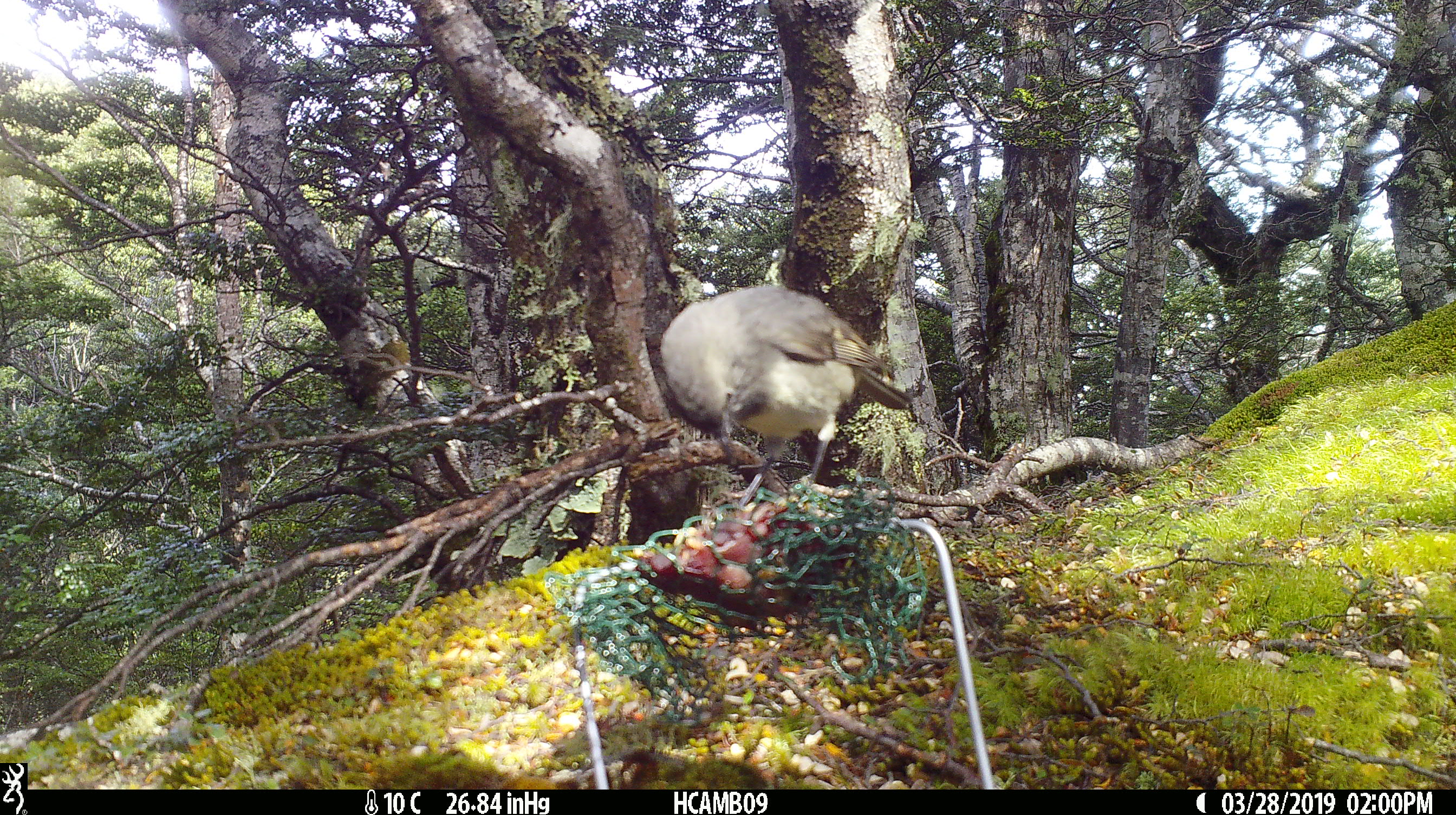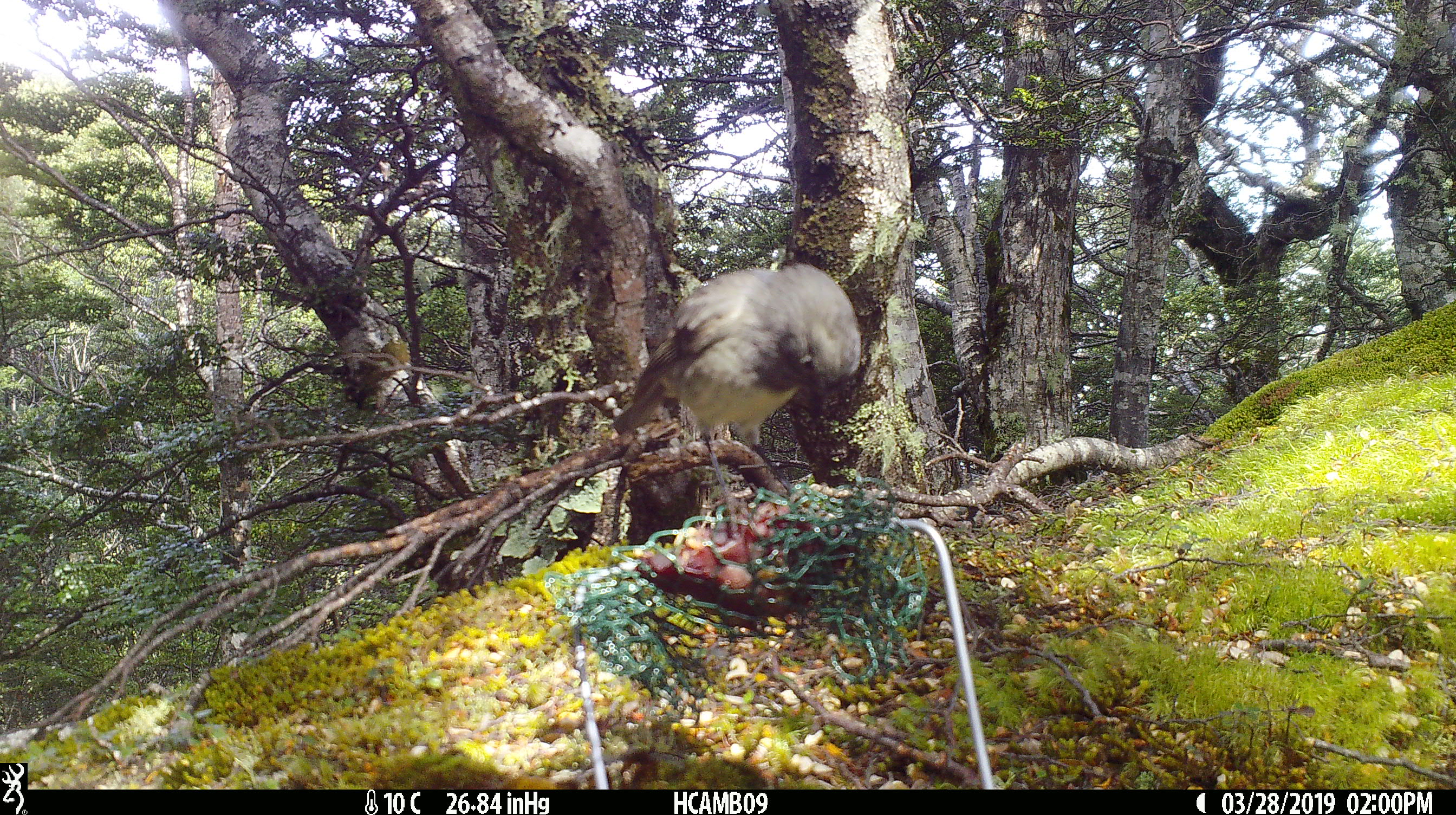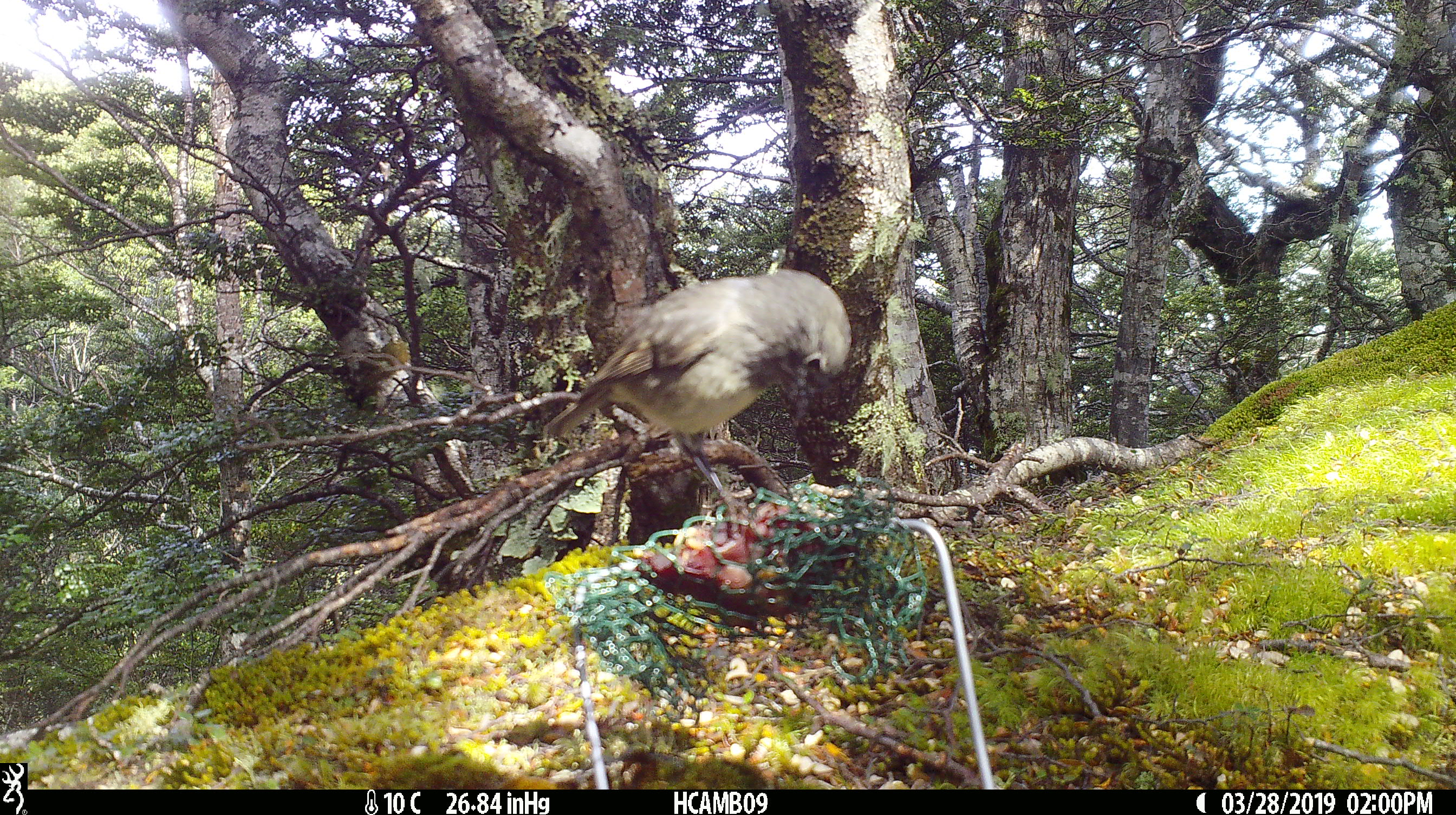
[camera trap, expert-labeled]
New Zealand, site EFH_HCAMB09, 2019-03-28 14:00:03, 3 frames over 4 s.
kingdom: Animalia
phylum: Chordata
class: Aves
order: Passeriformes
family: Petroicidae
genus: Petroica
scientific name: Petroica australis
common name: new zealand robin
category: robin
Robin (new zealand robin) (Petroica australis).